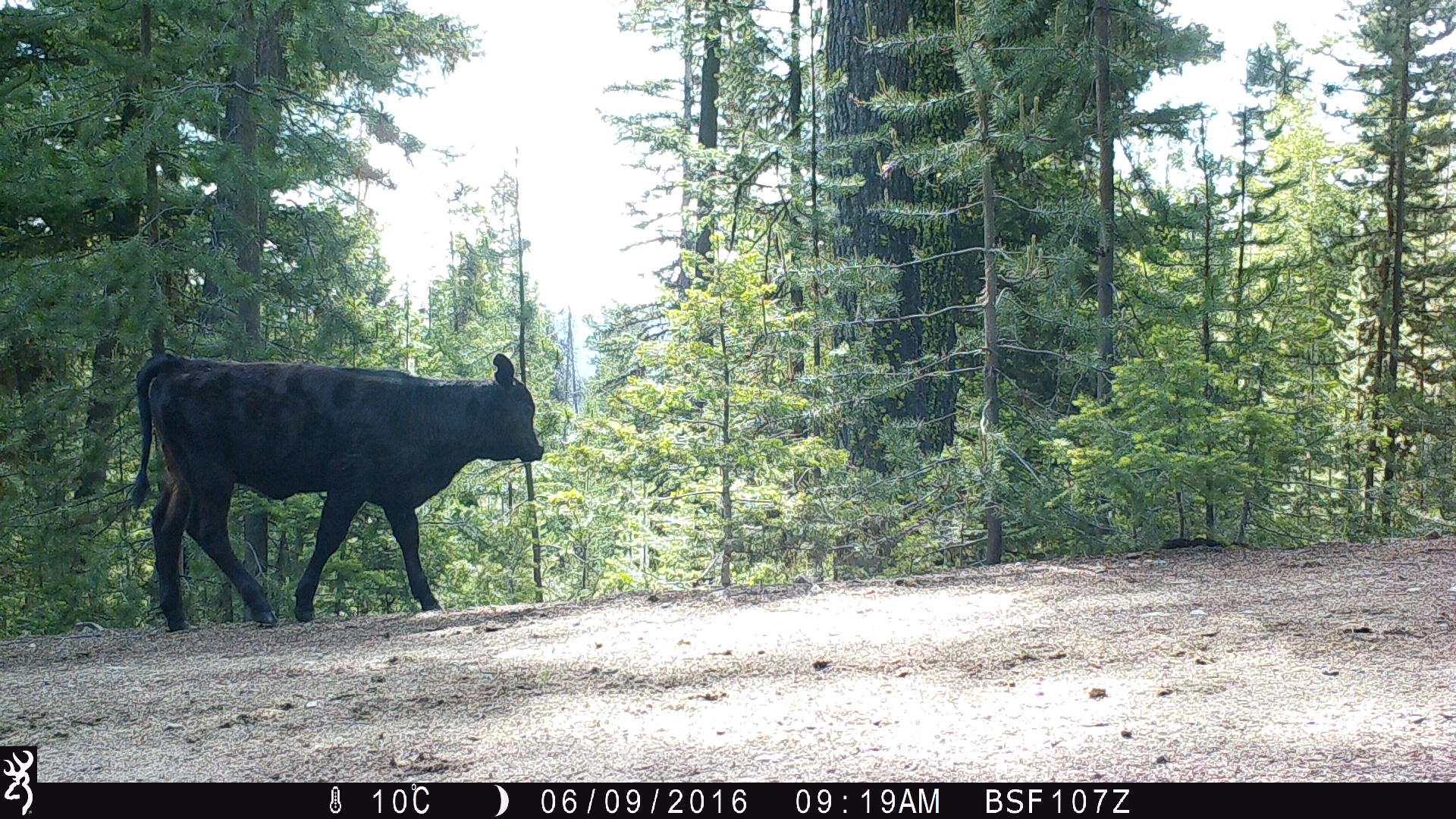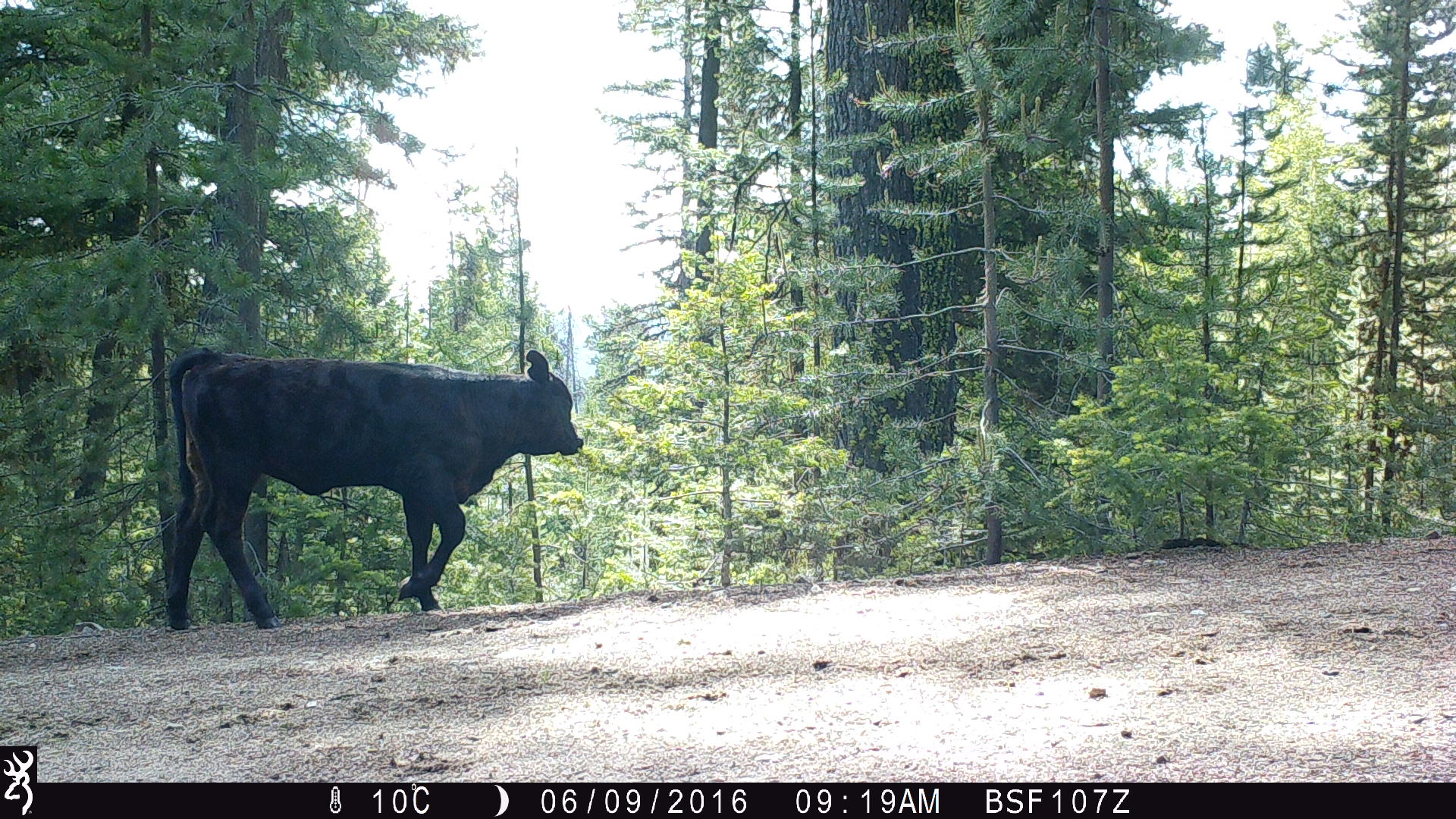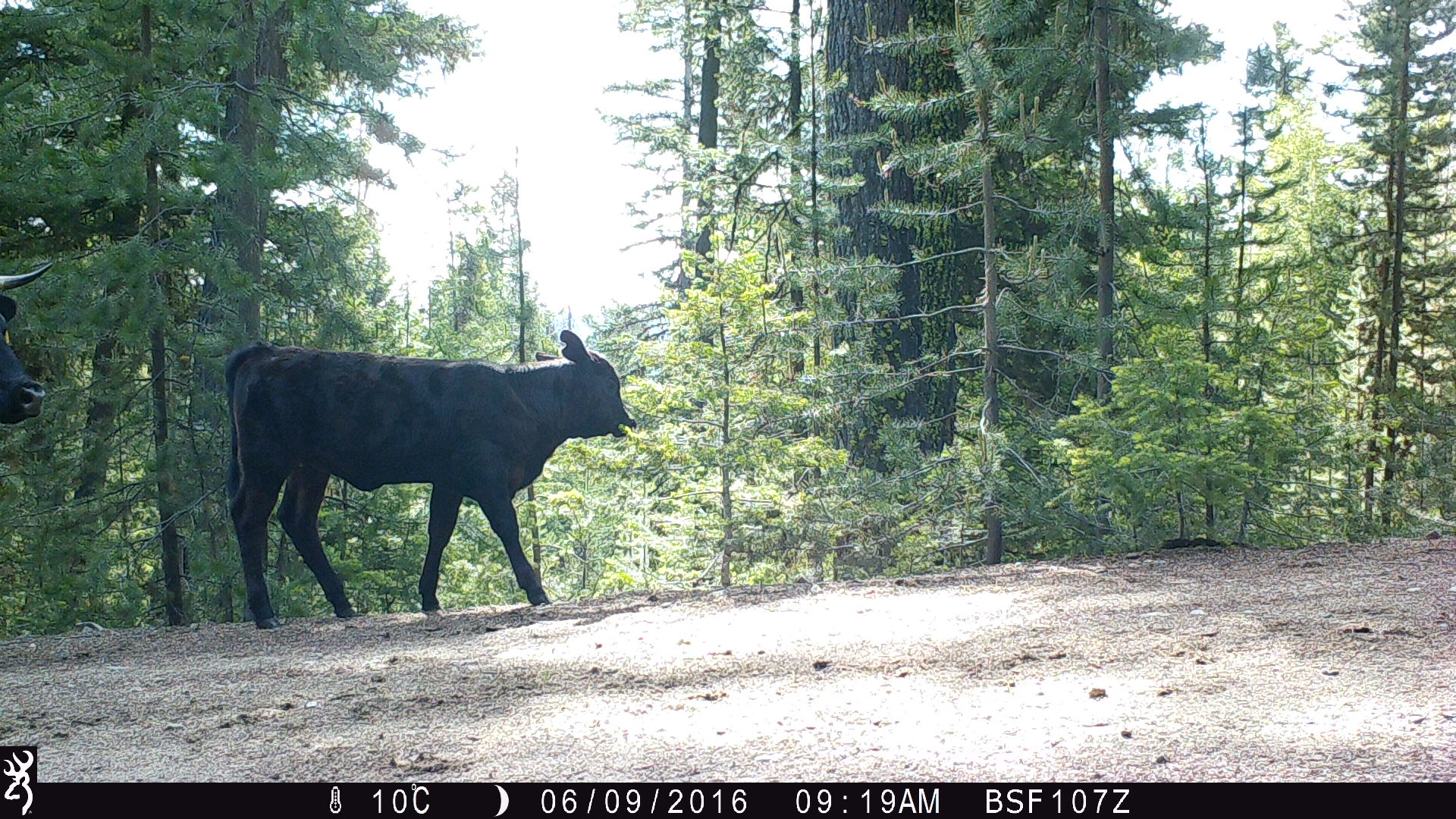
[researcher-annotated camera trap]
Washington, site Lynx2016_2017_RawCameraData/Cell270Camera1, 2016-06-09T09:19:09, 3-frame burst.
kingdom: Animalia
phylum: Chordata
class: Mammalia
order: Artiodactyla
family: Bovidae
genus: Bos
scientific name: Bos taurus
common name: domestic cattle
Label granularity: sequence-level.